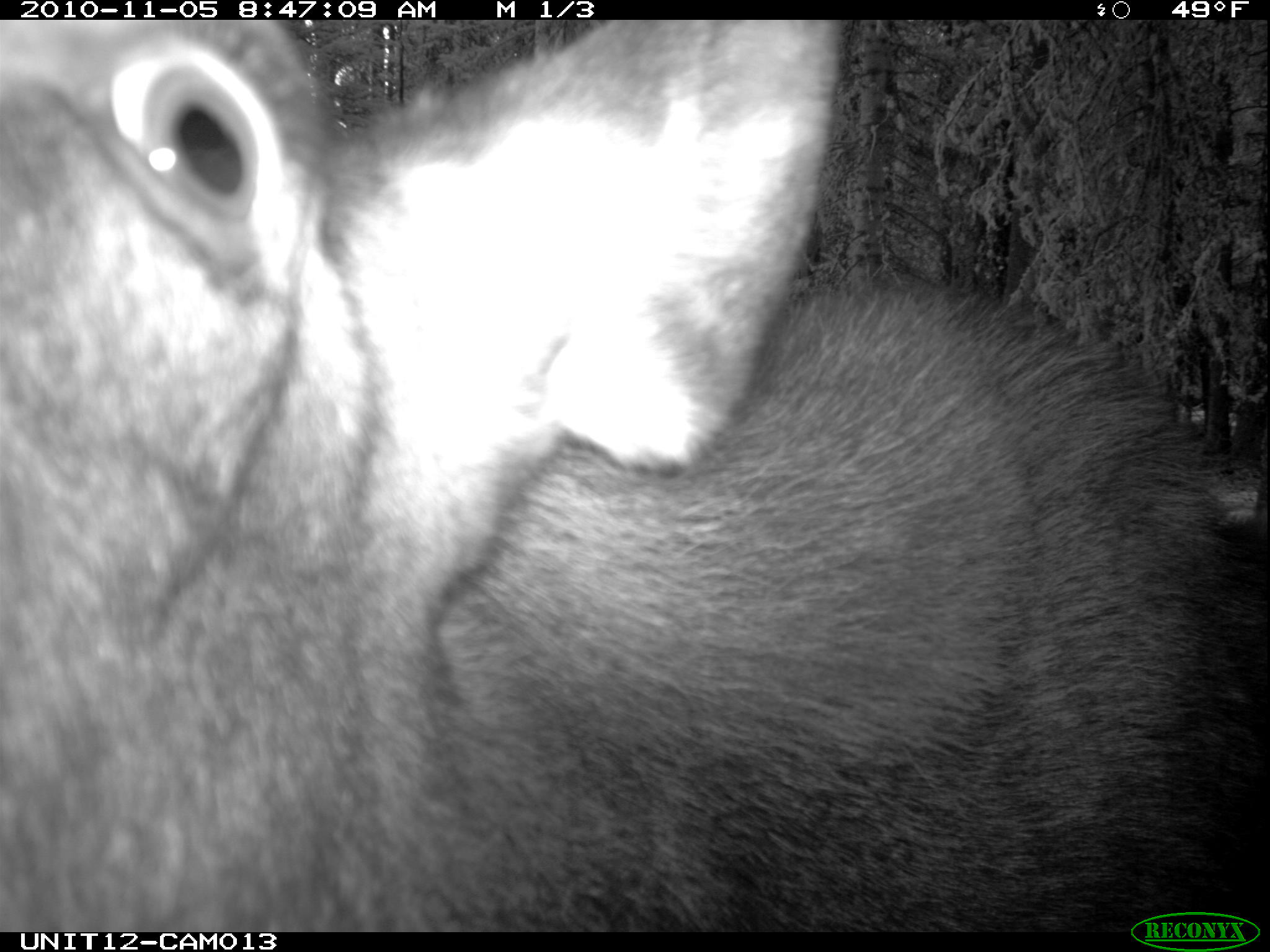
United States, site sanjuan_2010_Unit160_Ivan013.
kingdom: Animalia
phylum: Chordata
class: Mammalia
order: Artiodactyla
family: Cervidae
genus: Alces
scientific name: Alces alces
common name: moose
Alces alces (moose).